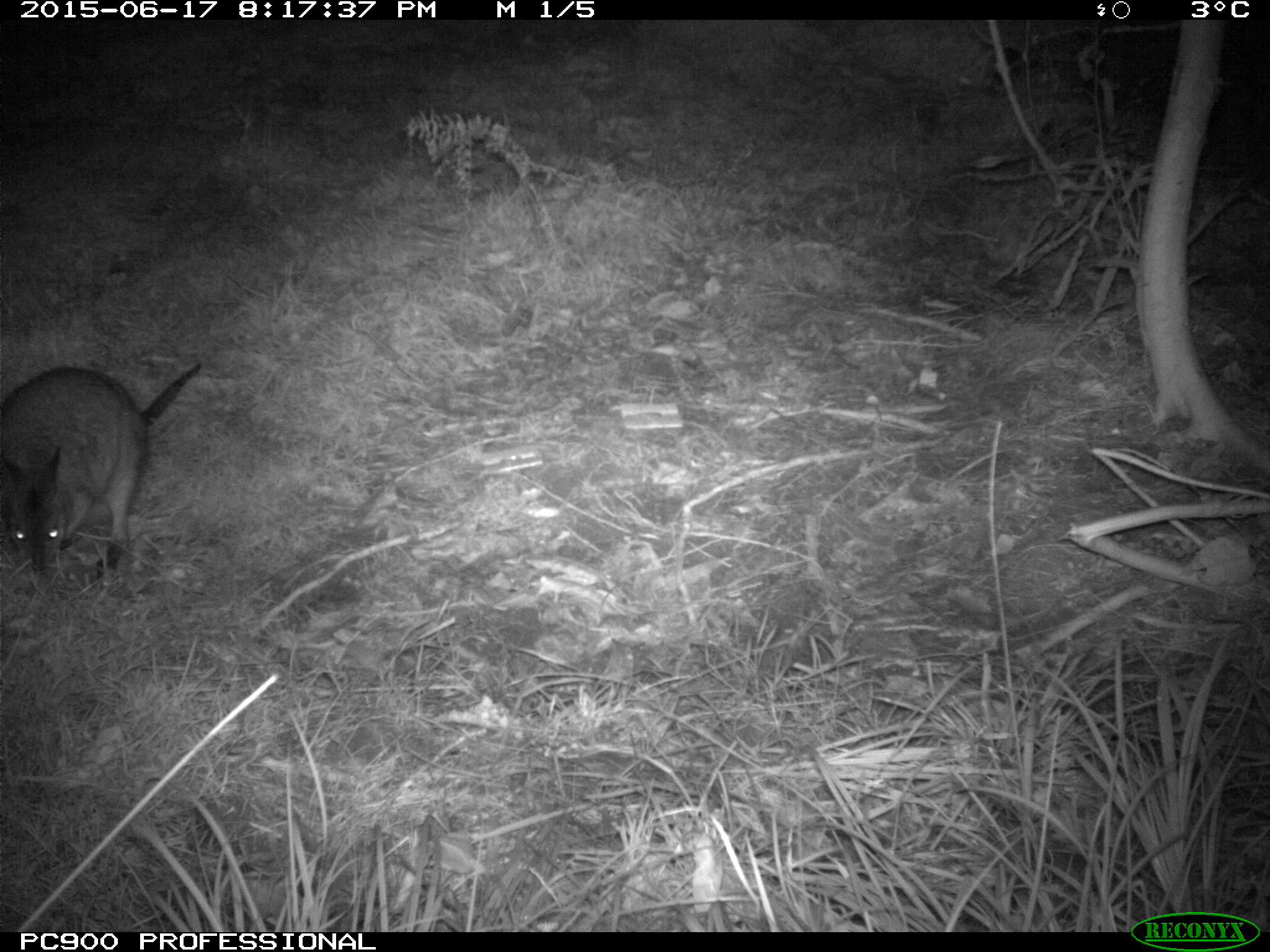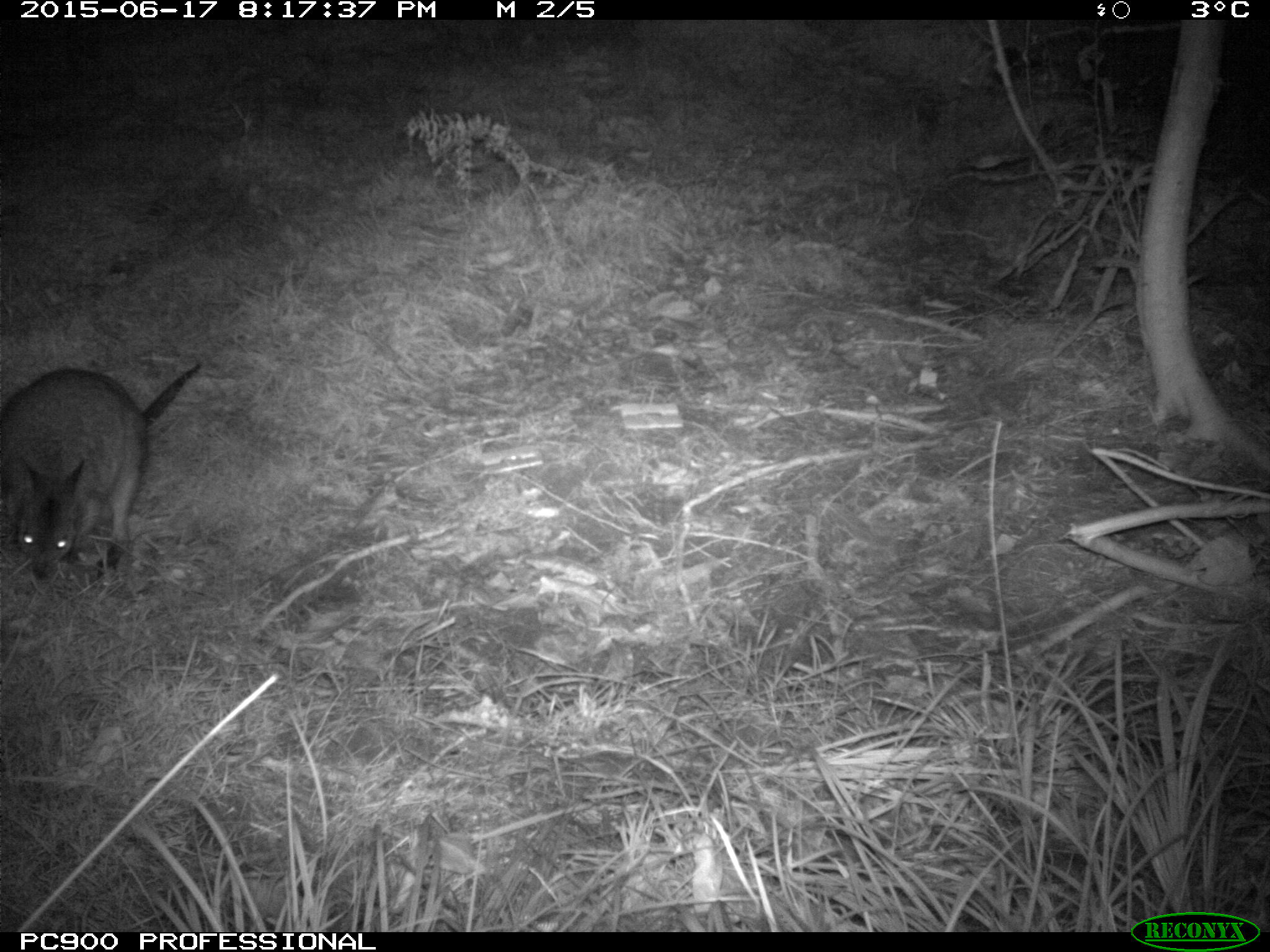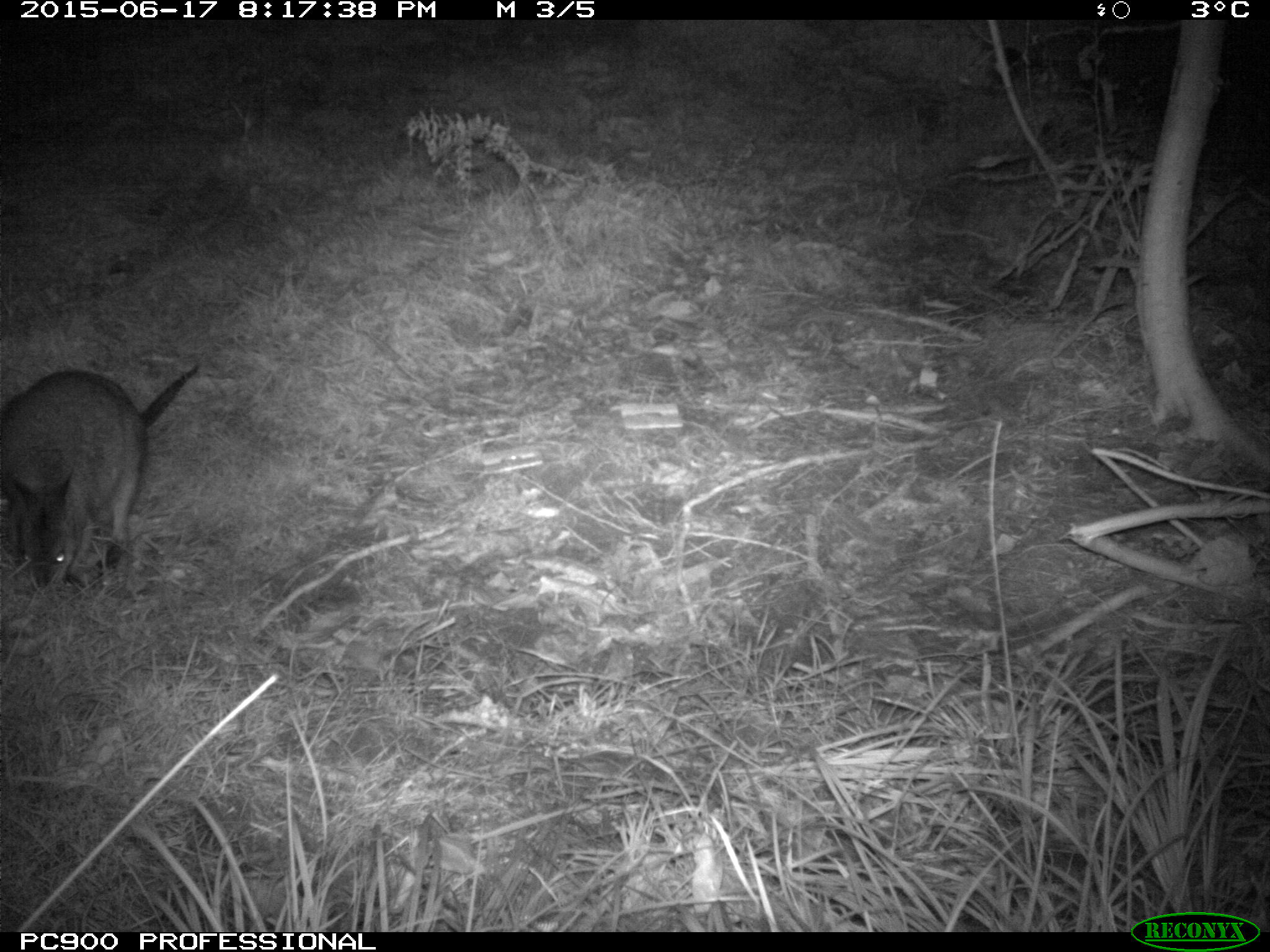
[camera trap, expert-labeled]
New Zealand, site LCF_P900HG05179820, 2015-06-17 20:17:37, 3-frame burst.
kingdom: Animalia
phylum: Chordata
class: Mammalia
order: Diprotodontia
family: Macropodidae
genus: Notamacropus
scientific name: Notamacropus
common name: wallaby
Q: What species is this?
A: Wallaby (Notamacropus).